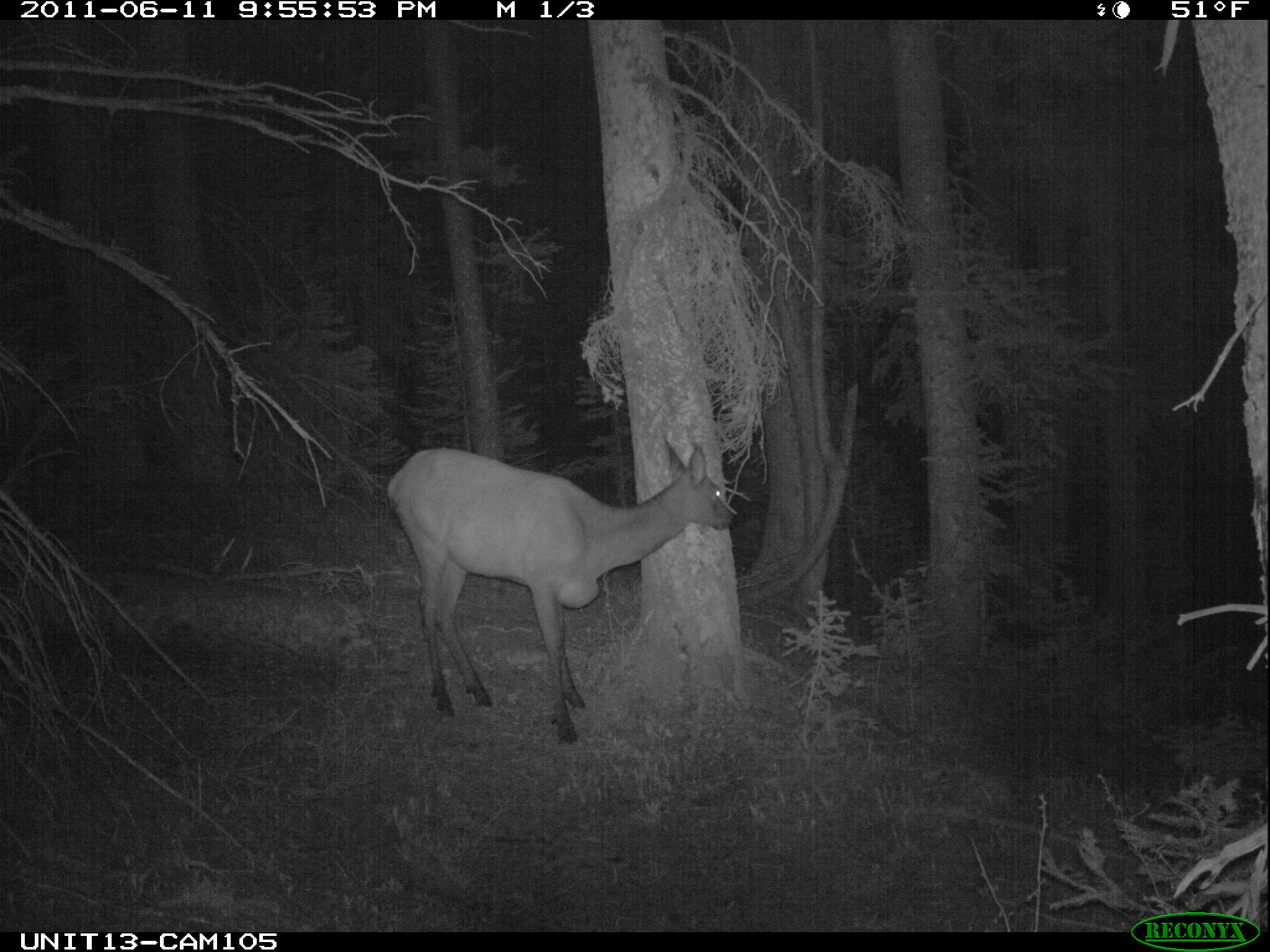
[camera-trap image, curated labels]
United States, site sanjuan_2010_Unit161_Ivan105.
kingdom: Animalia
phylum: Chordata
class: Mammalia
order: Artiodactyla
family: Cervidae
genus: Cervus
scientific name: Cervus elaphus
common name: red deer